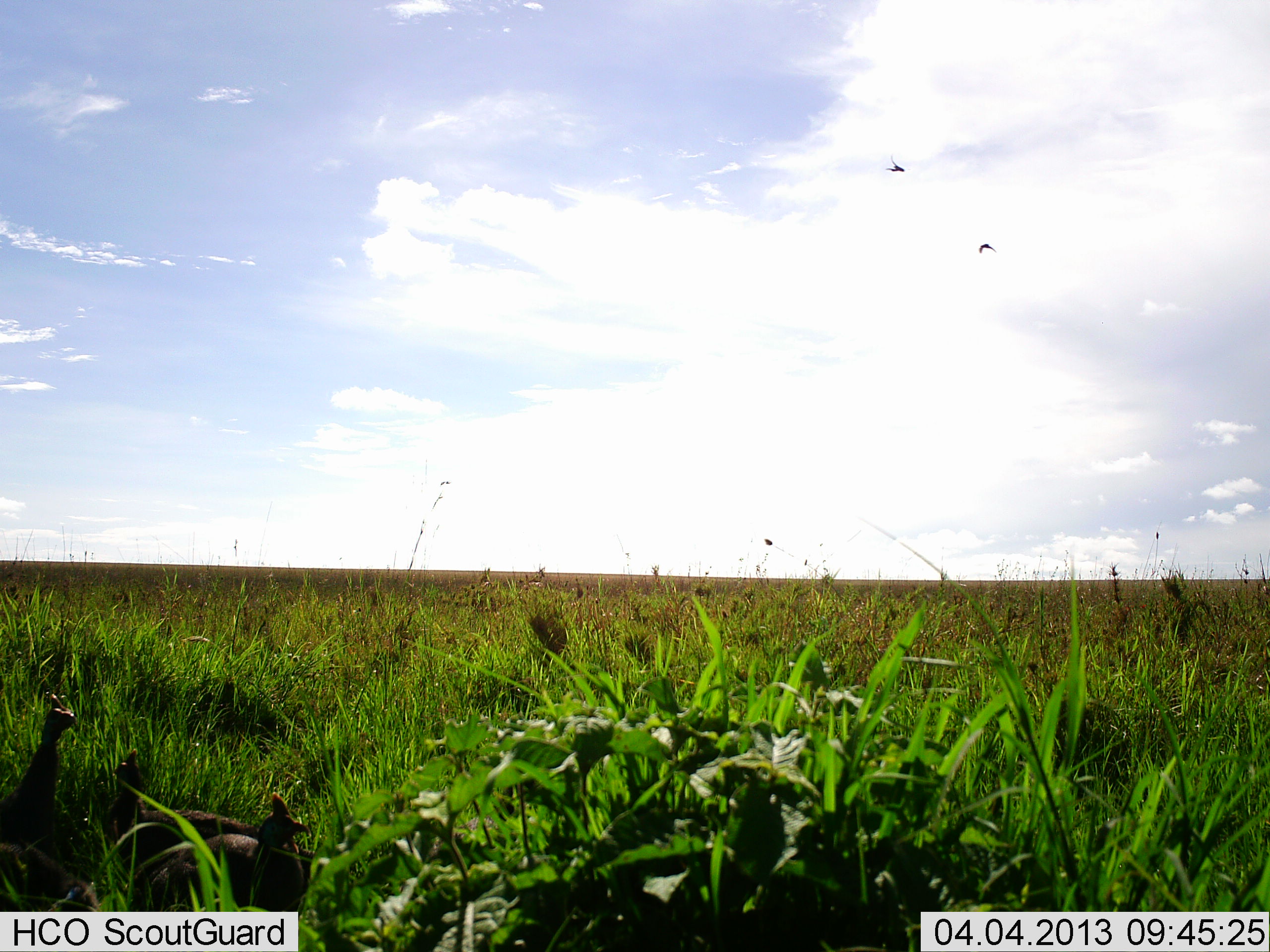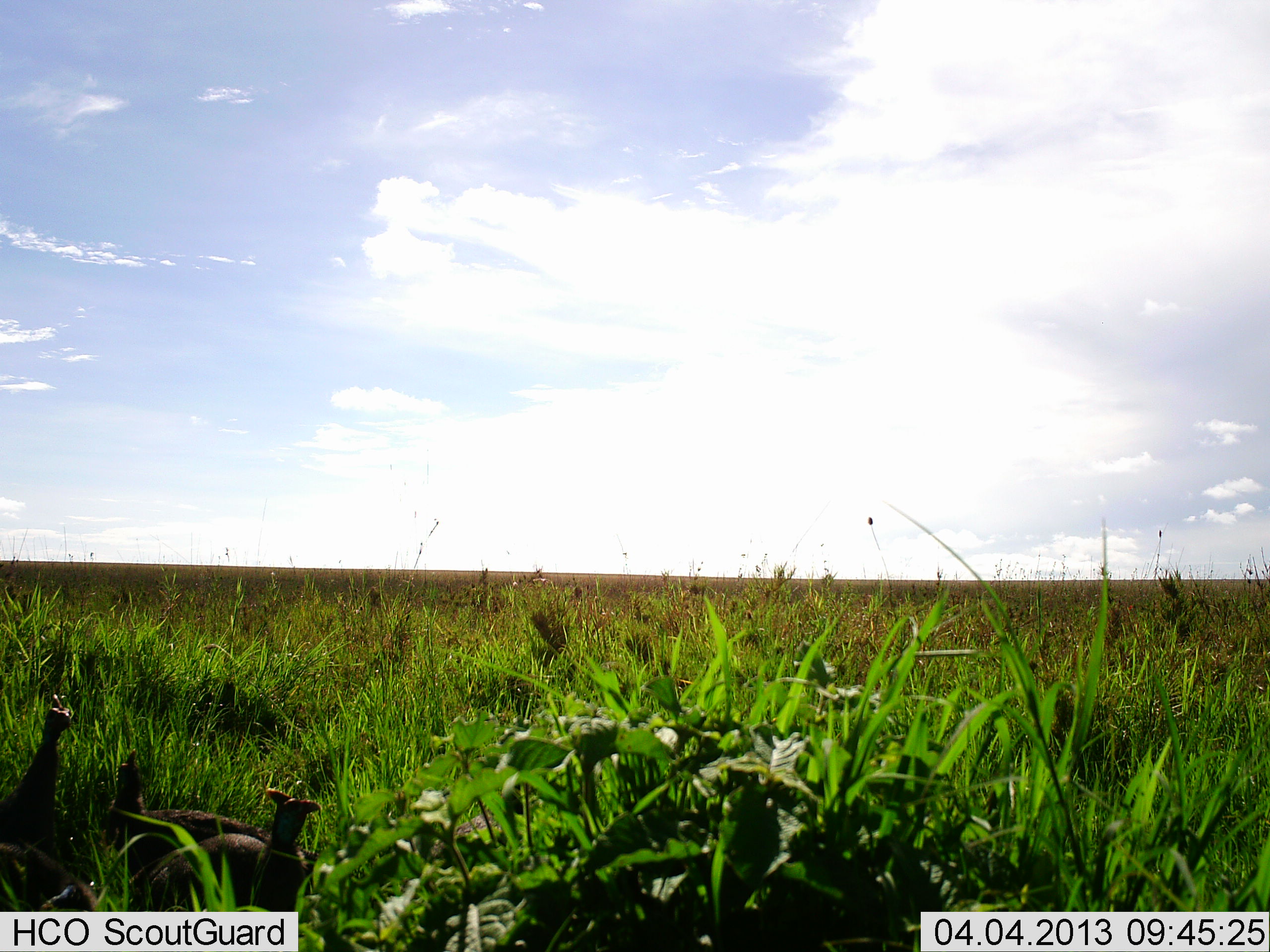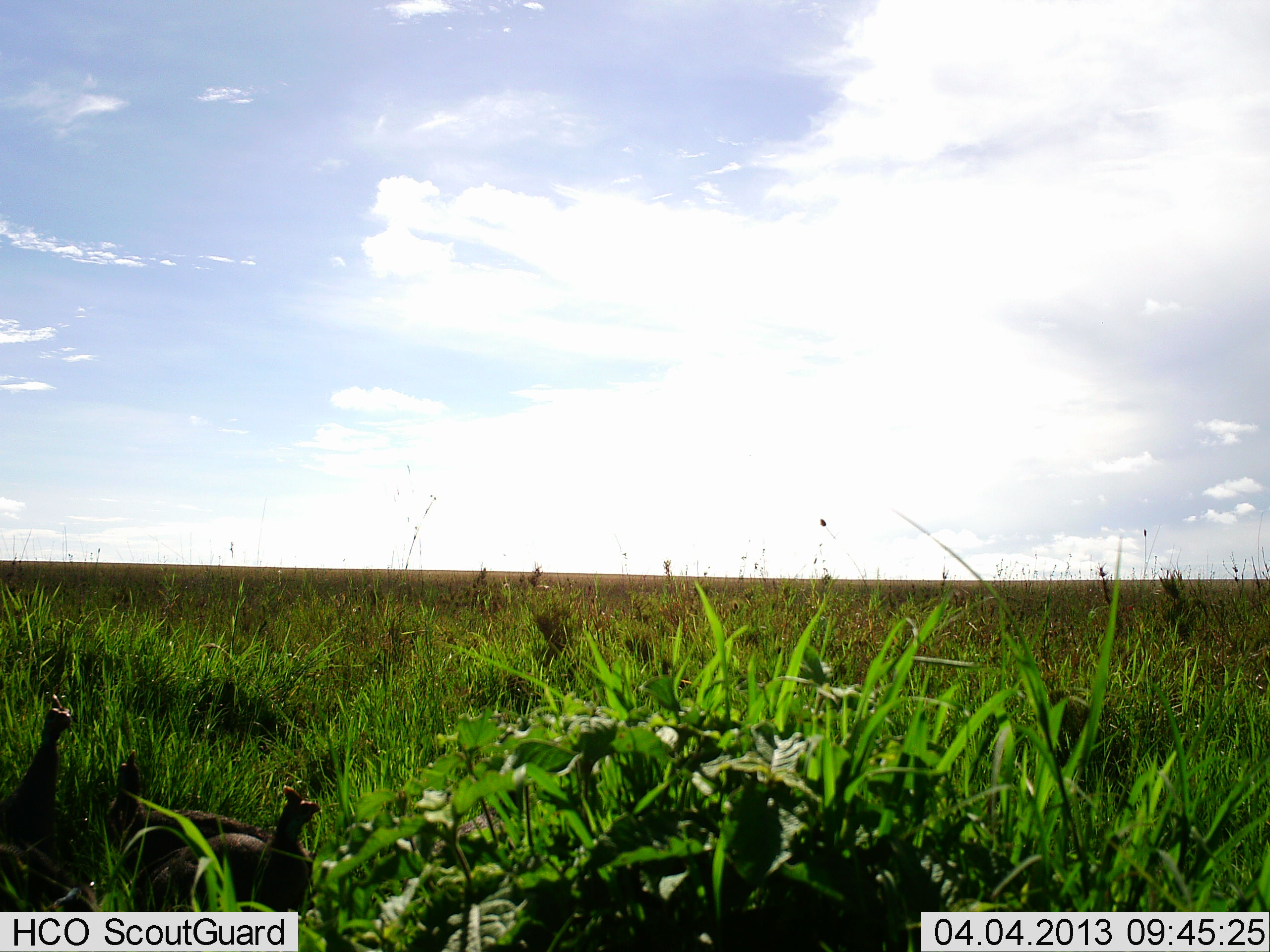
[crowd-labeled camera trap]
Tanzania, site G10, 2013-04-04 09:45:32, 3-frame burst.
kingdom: Animalia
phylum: Chordata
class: Aves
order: Galliformes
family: Numididae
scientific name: Numididae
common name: guinea fowl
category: guineafowl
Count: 3.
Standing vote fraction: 78%.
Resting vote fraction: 22%.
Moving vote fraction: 17%.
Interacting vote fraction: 0%.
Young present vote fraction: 0%.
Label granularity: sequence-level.